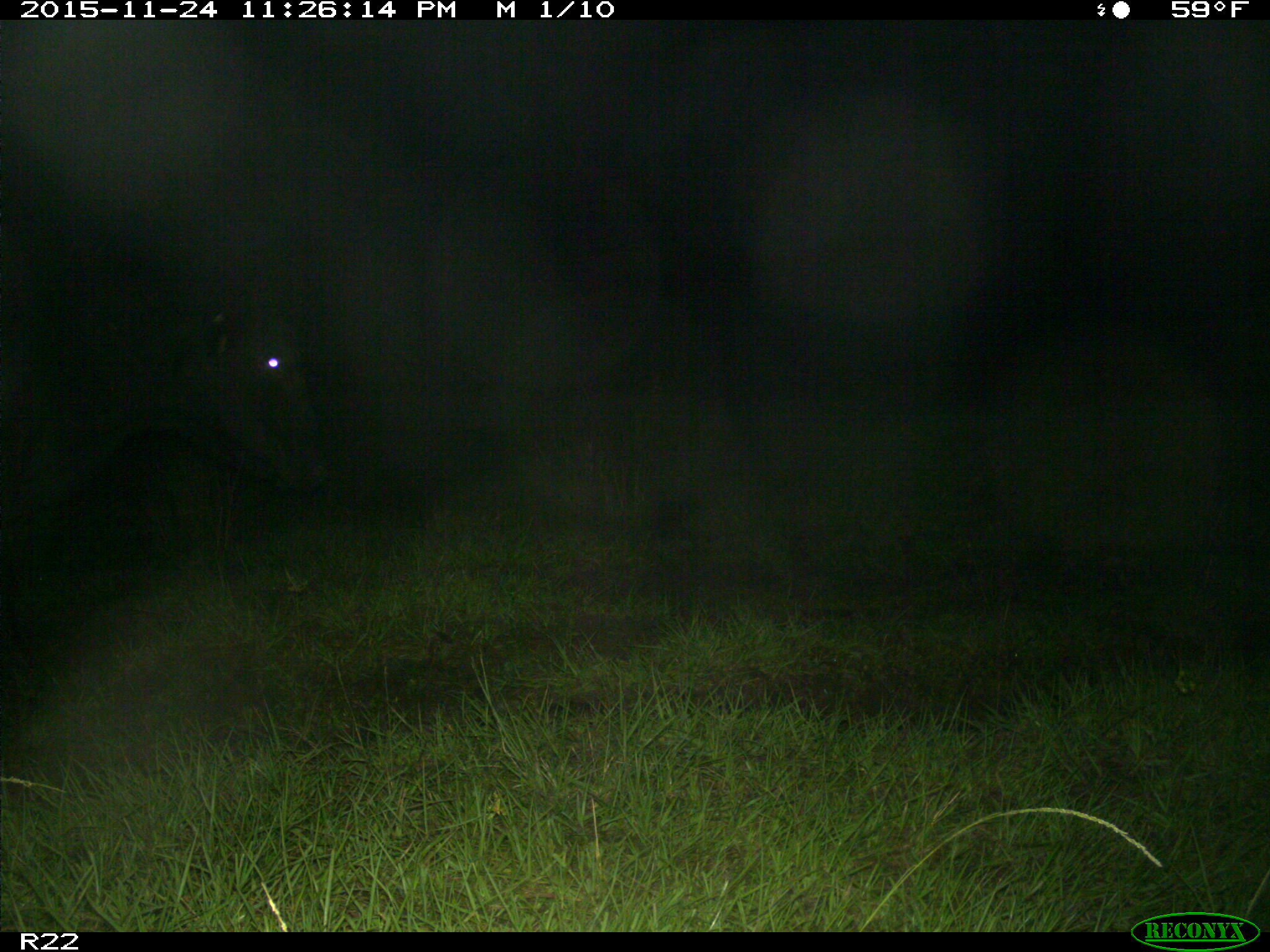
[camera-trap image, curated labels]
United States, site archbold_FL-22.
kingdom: Animalia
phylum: Chordata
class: Mammalia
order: Artiodactyla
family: Bovidae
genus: Bos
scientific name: Bos taurus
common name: domestic cow